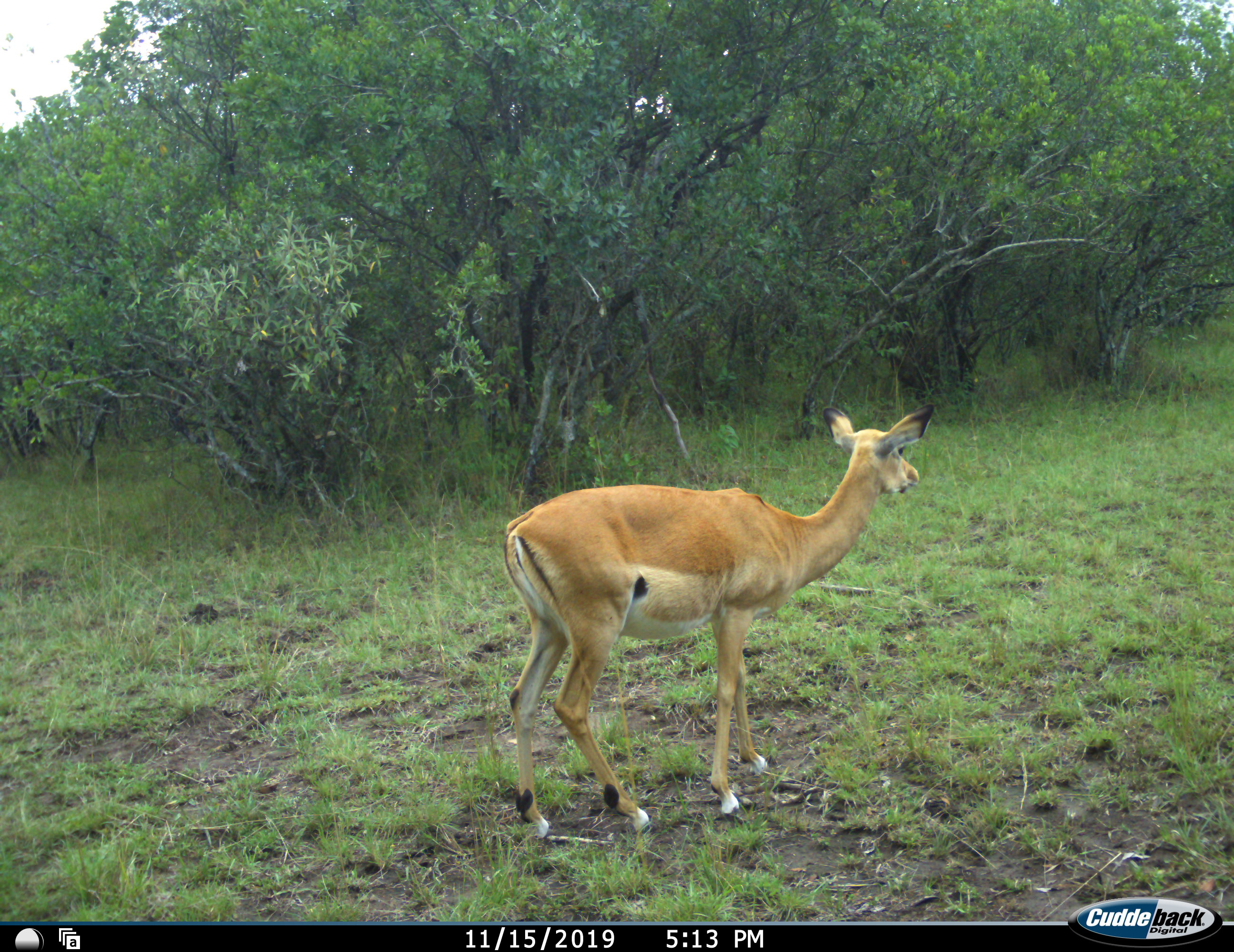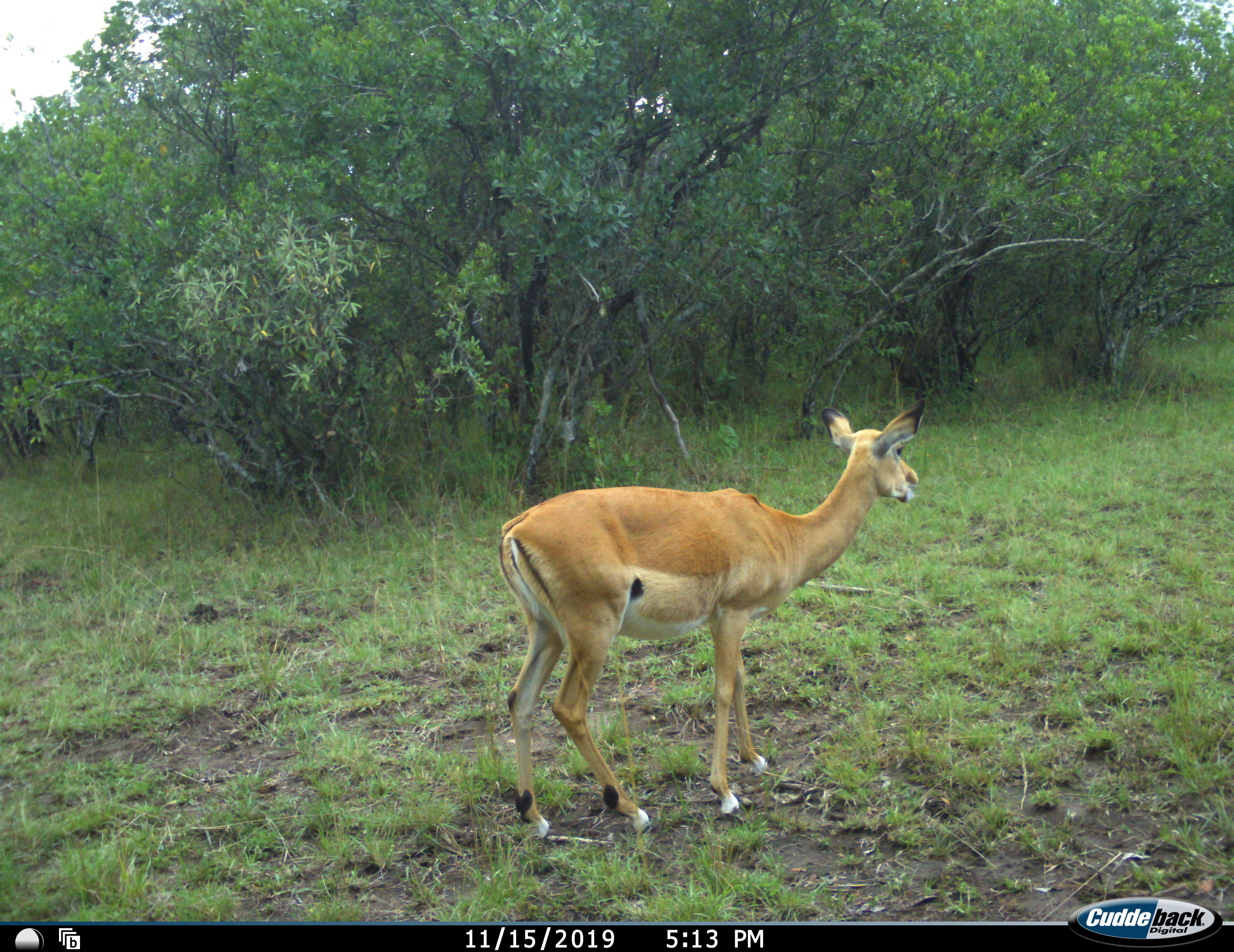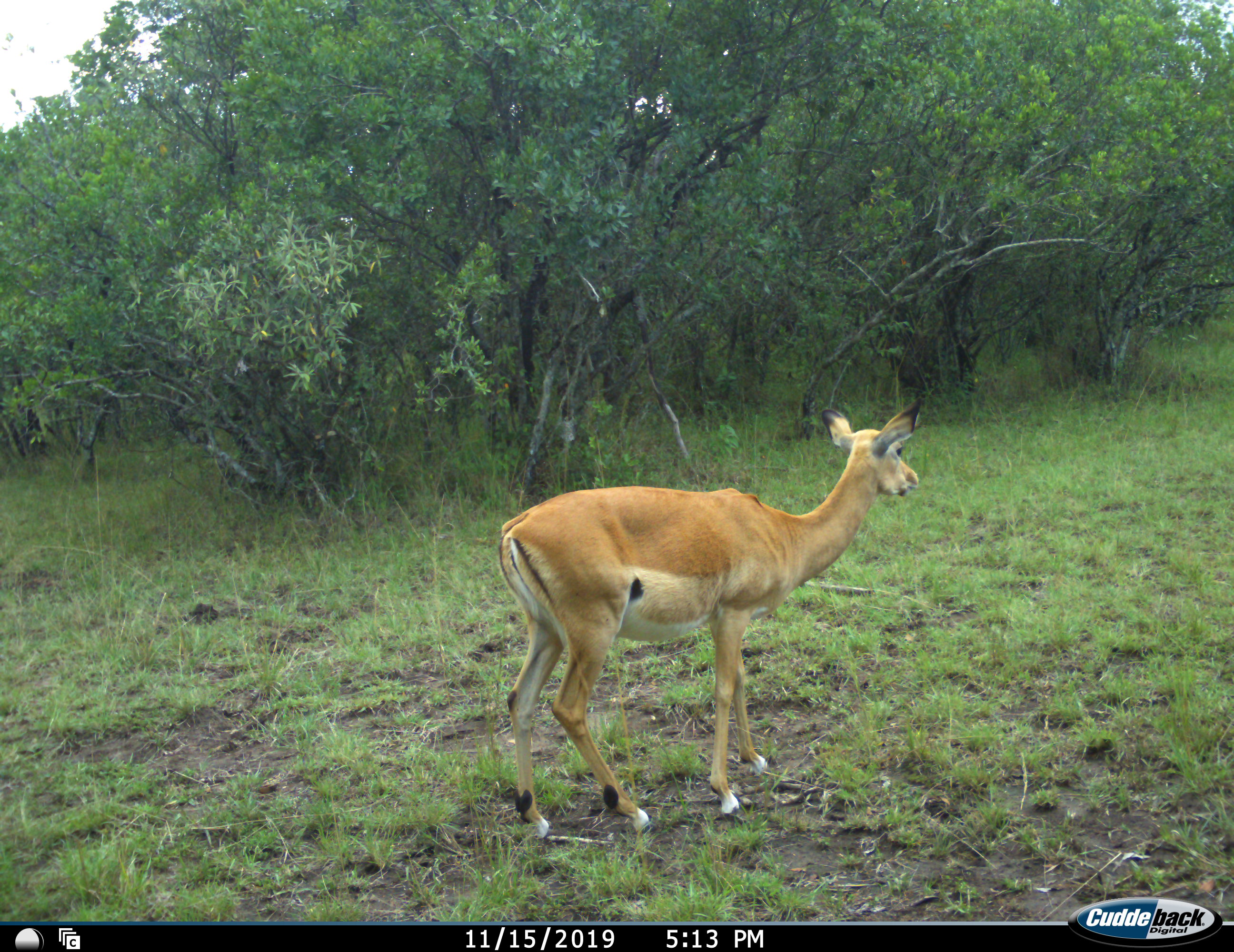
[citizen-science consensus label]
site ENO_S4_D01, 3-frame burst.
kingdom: Animalia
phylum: Chordata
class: Mammalia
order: Artiodactyla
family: Bovidae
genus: Aepyceros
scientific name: Aepyceros melampus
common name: impala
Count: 1.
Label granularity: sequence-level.